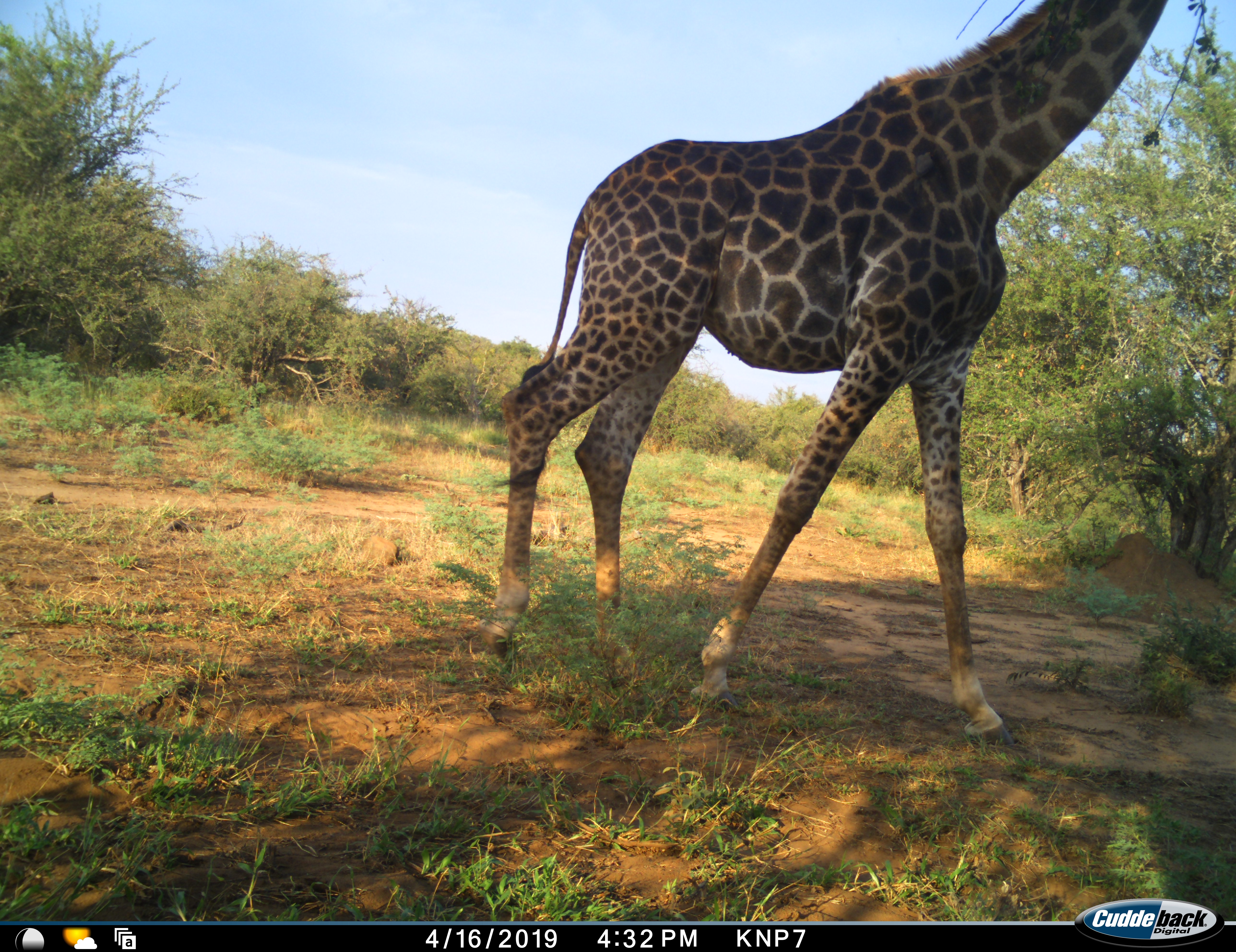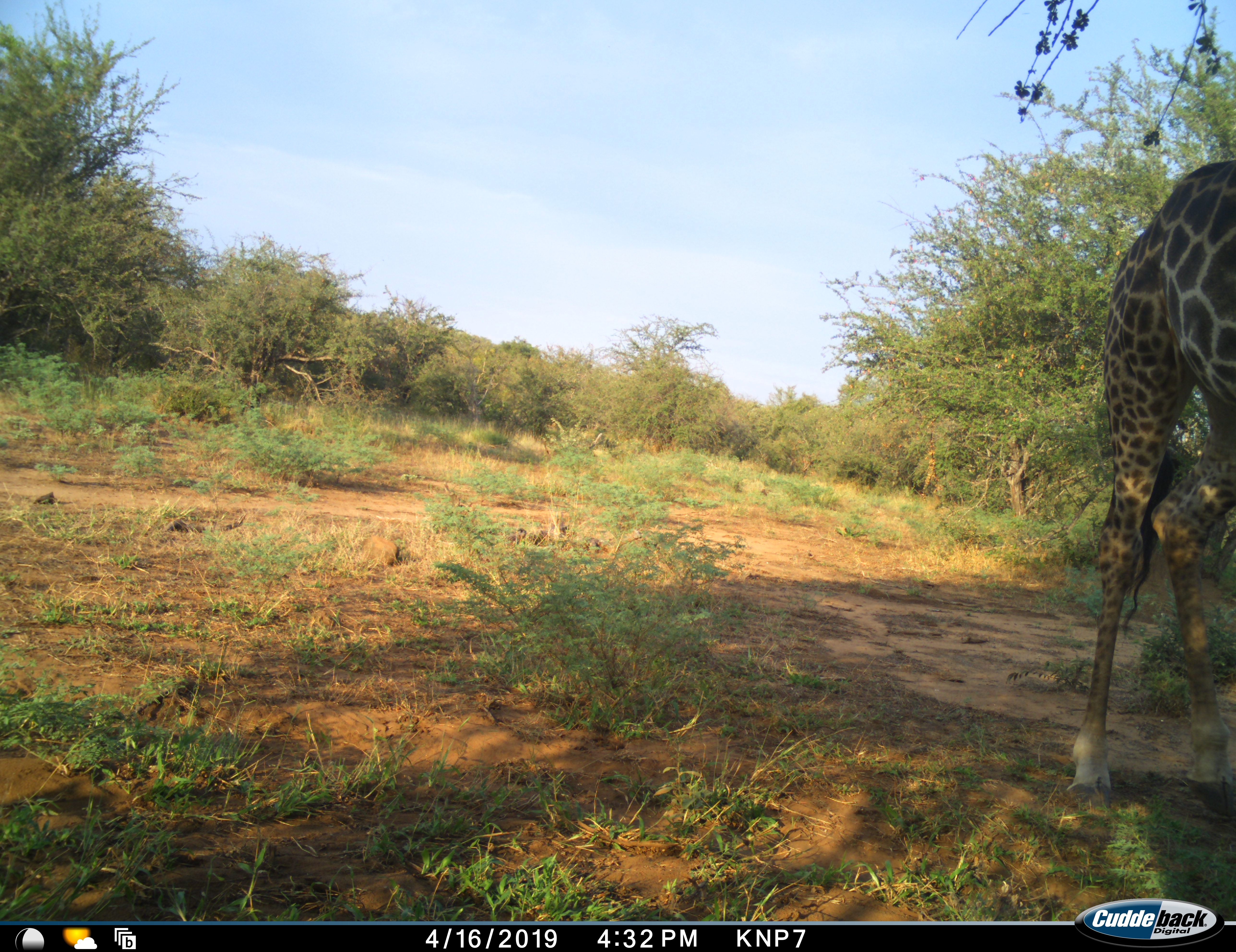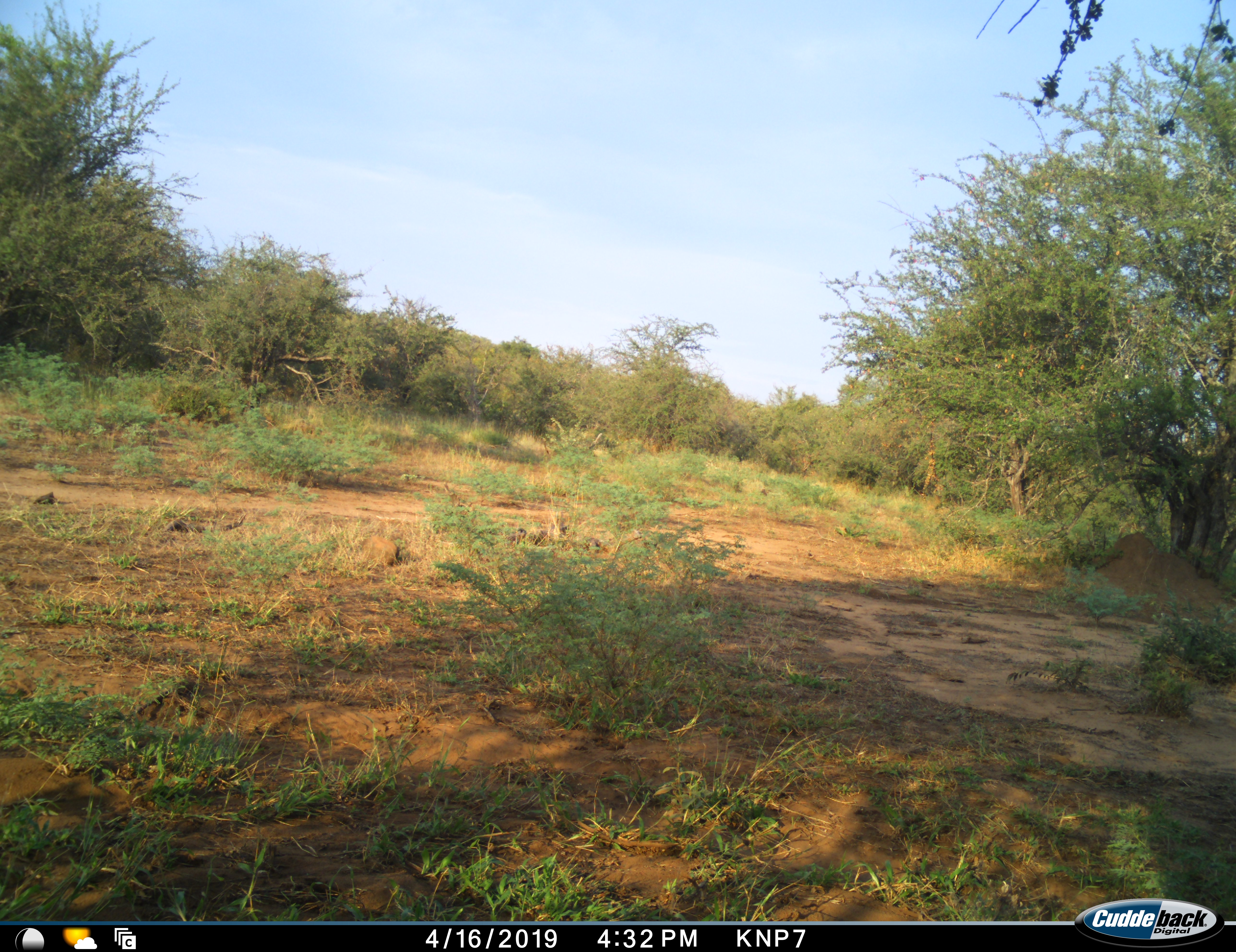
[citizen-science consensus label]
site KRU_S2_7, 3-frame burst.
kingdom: Animalia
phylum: Chordata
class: Mammalia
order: Artiodactyla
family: Giraffidae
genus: Giraffa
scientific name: Giraffa camelopardalis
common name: giraffe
Giraffe (Giraffa camelopardalis), count 1. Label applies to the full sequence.